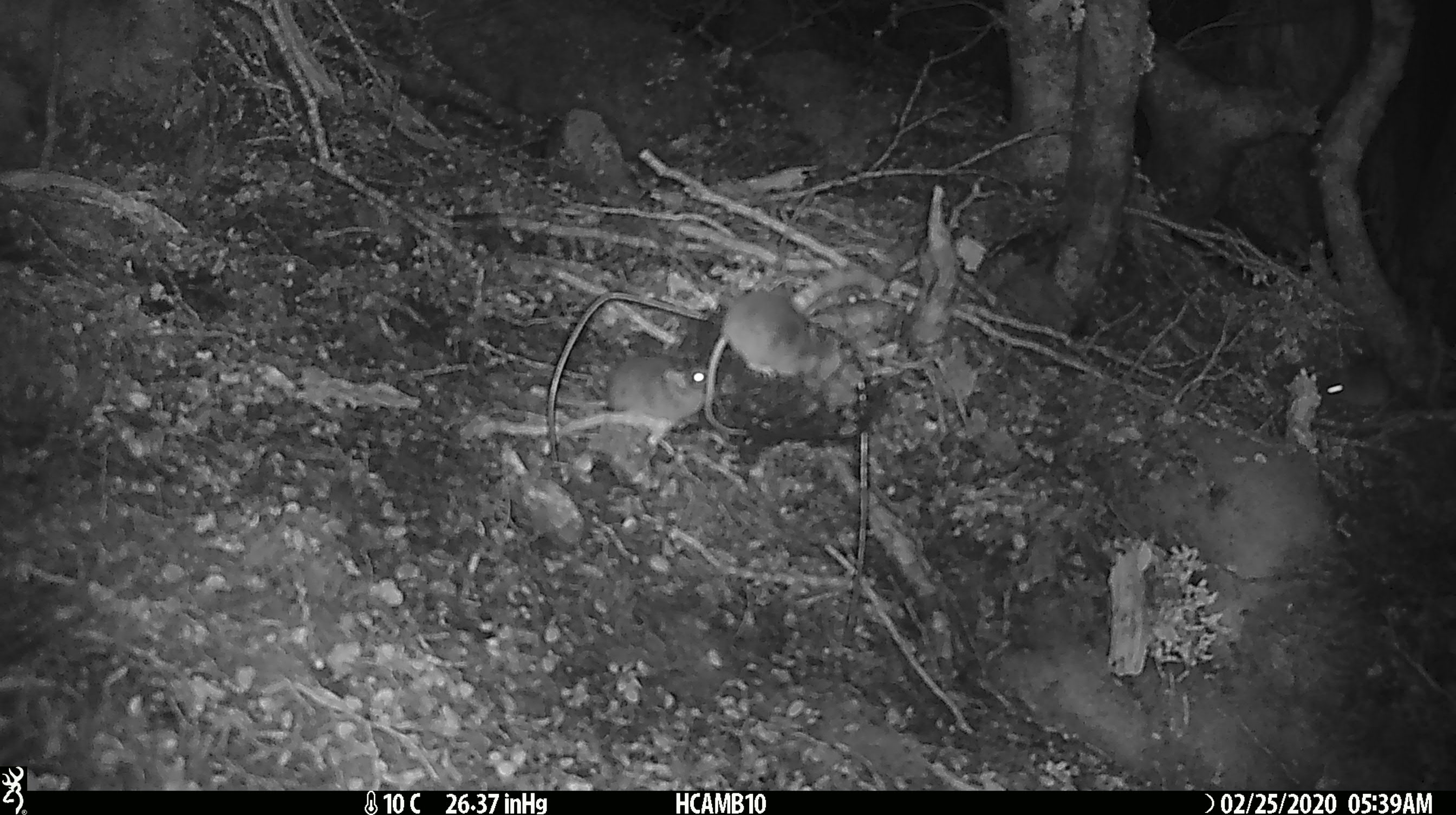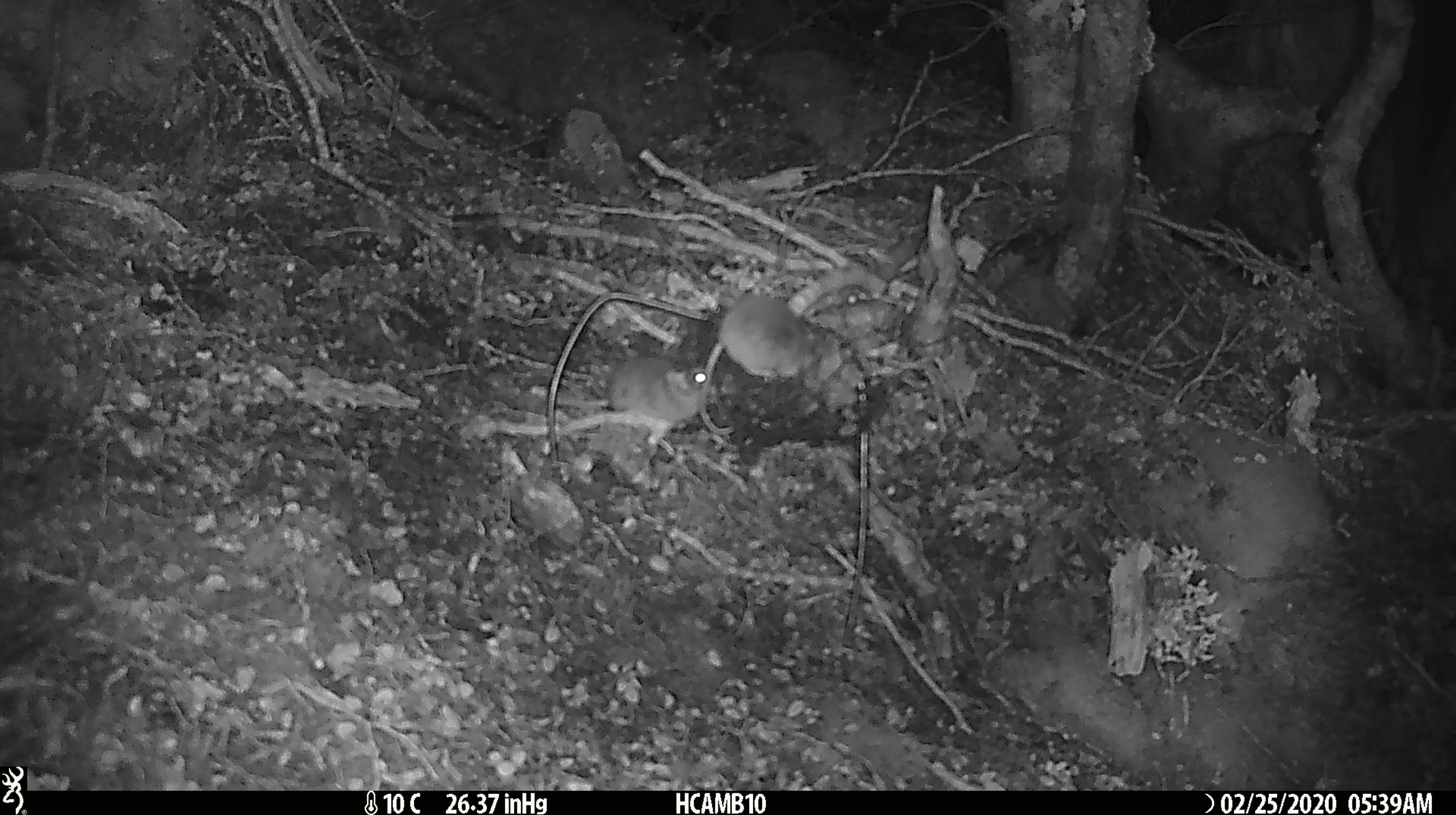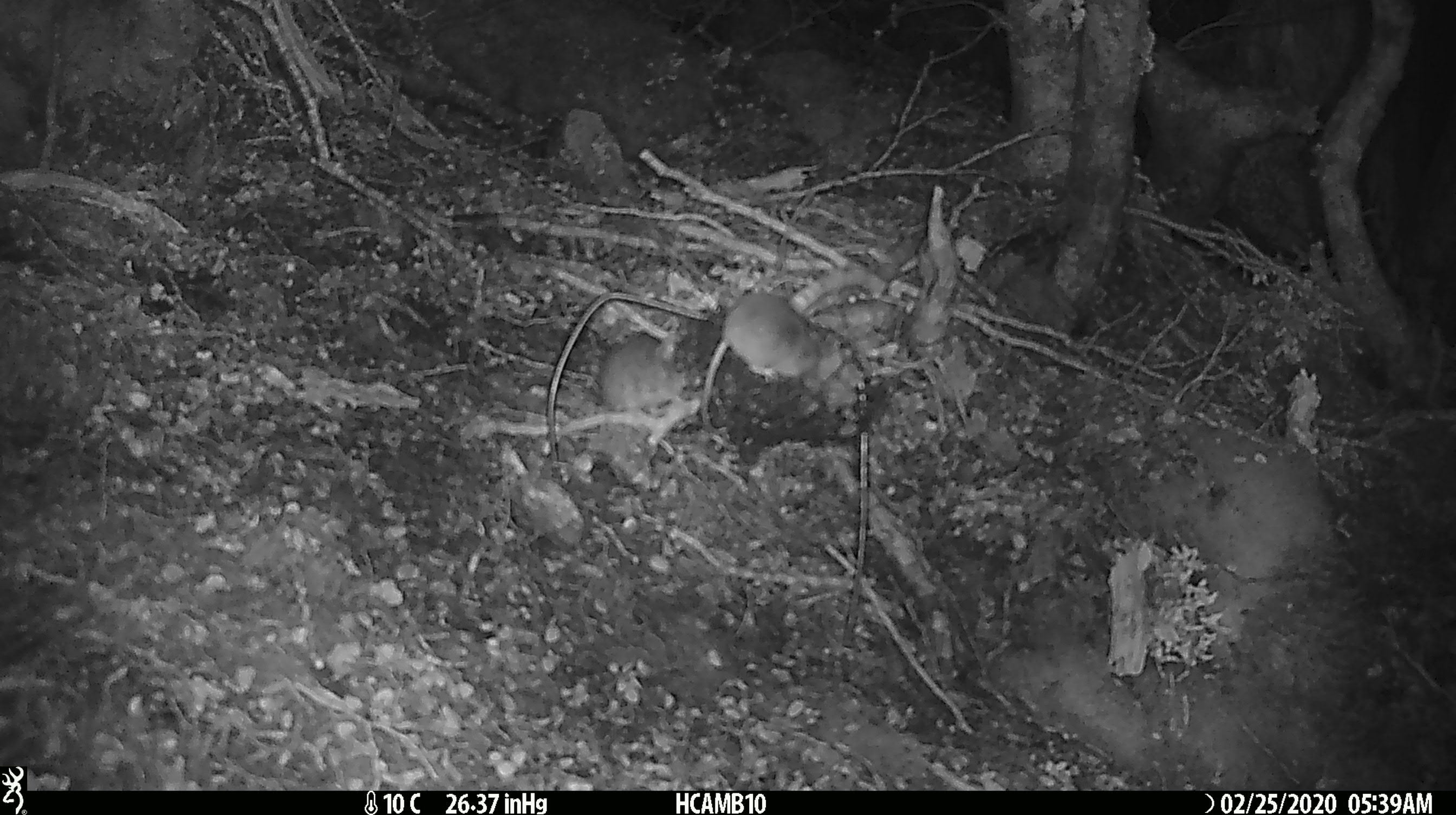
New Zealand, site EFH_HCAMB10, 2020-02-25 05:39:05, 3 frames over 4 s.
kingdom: Animalia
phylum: Chordata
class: Mammalia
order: Rodentia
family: Muridae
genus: Mus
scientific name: Mus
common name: mouse